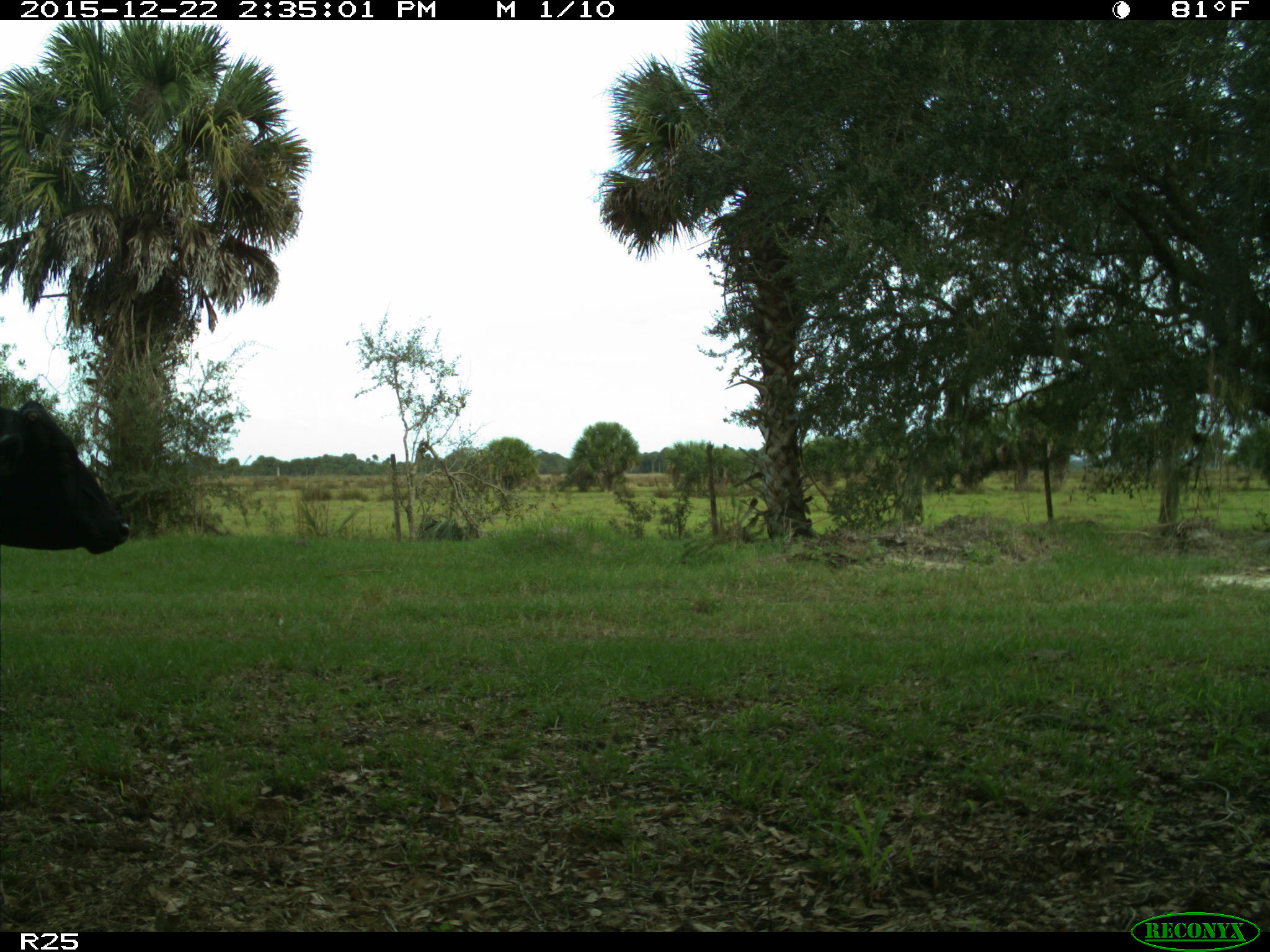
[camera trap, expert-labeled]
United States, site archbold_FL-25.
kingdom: Animalia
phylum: Chordata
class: Mammalia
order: Artiodactyla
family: Bovidae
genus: Bos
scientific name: Bos taurus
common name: domestic cow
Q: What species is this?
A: Bos taurus (domestic cow).